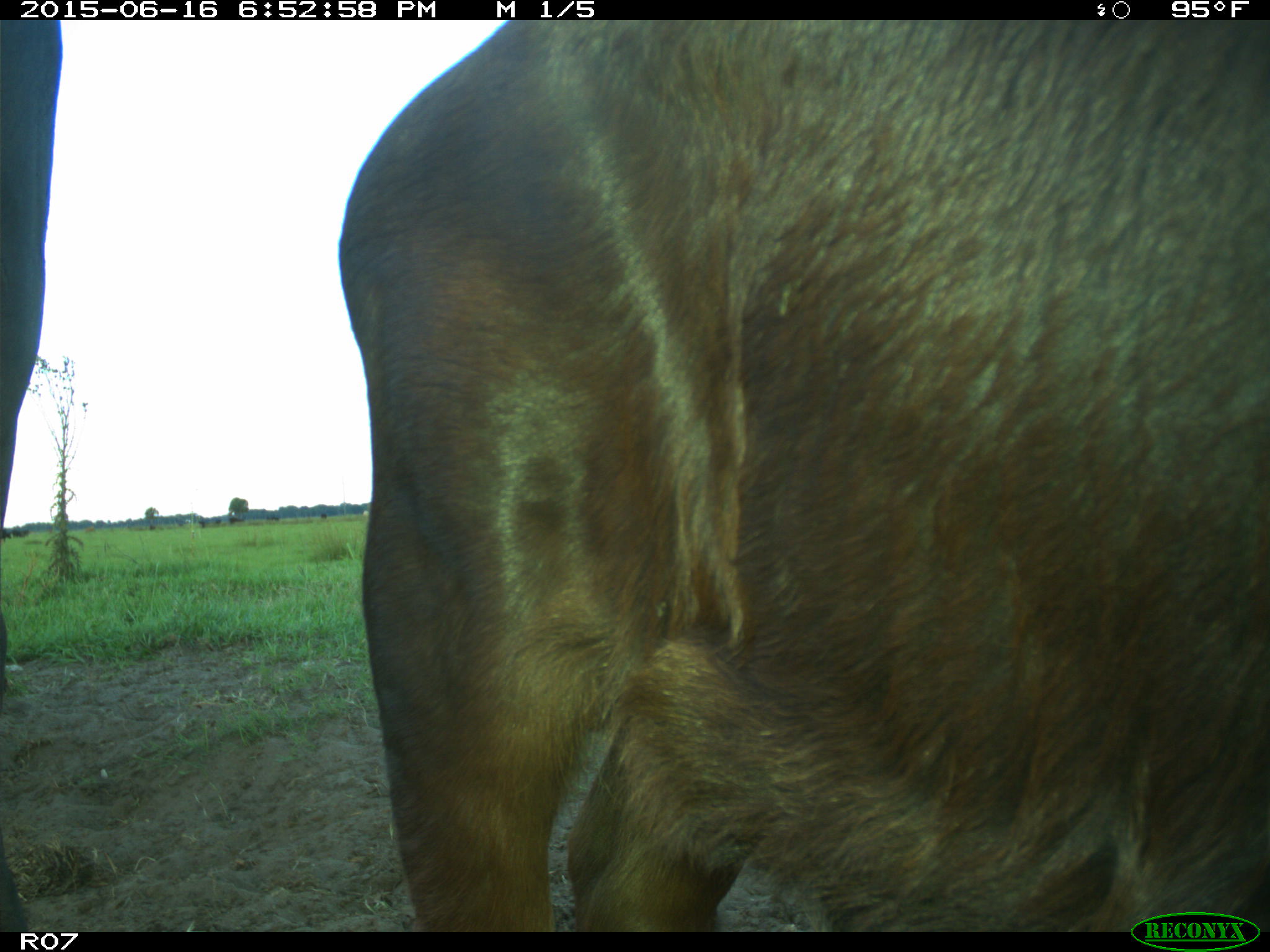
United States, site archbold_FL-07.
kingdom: Animalia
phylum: Chordata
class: Mammalia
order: Artiodactyla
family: Bovidae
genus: Bos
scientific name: Bos taurus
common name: domestic cow